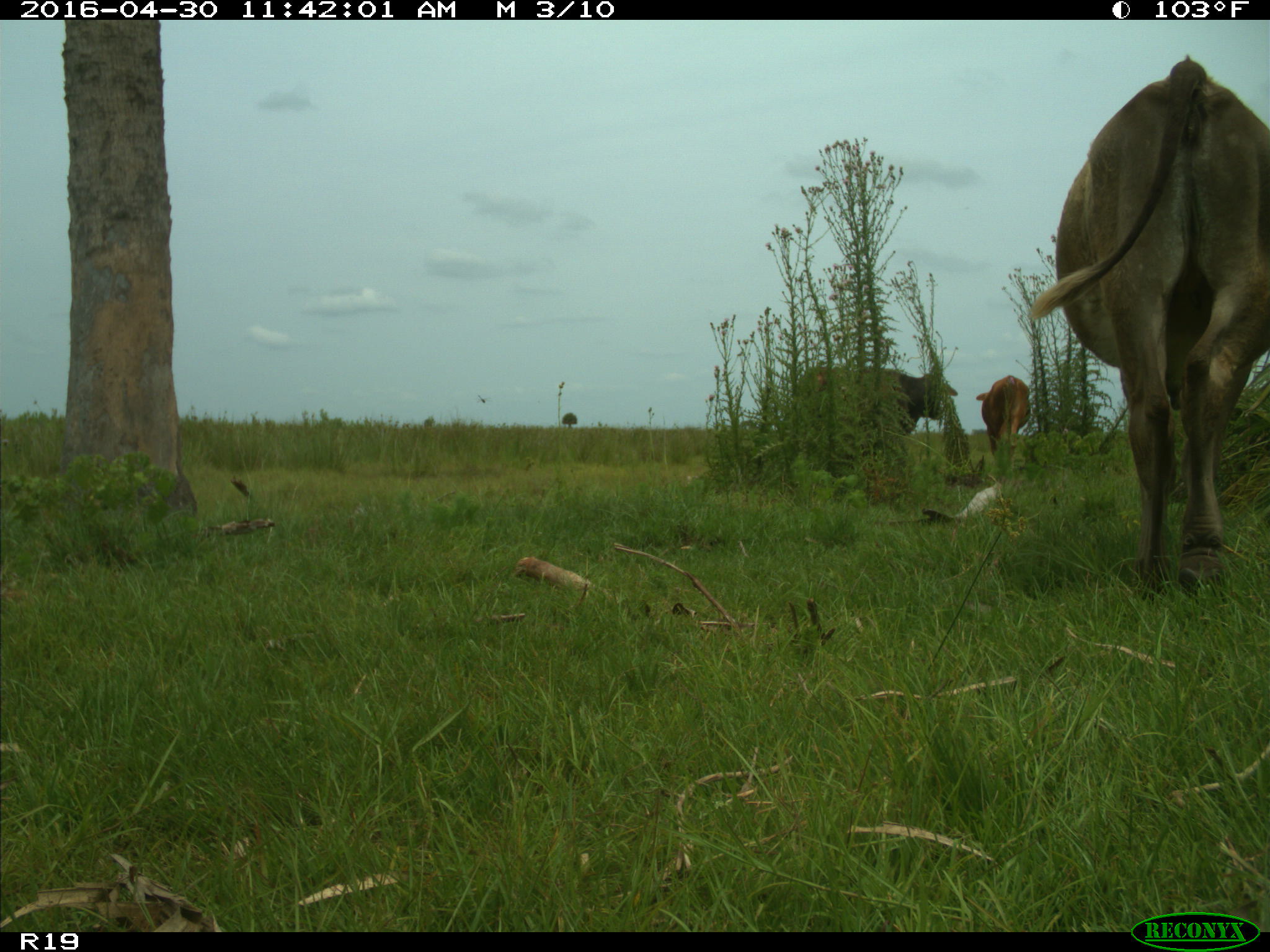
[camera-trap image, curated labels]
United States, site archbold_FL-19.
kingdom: Animalia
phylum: Chordata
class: Mammalia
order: Artiodactyla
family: Bovidae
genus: Bos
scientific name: Bos taurus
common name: domestic cow